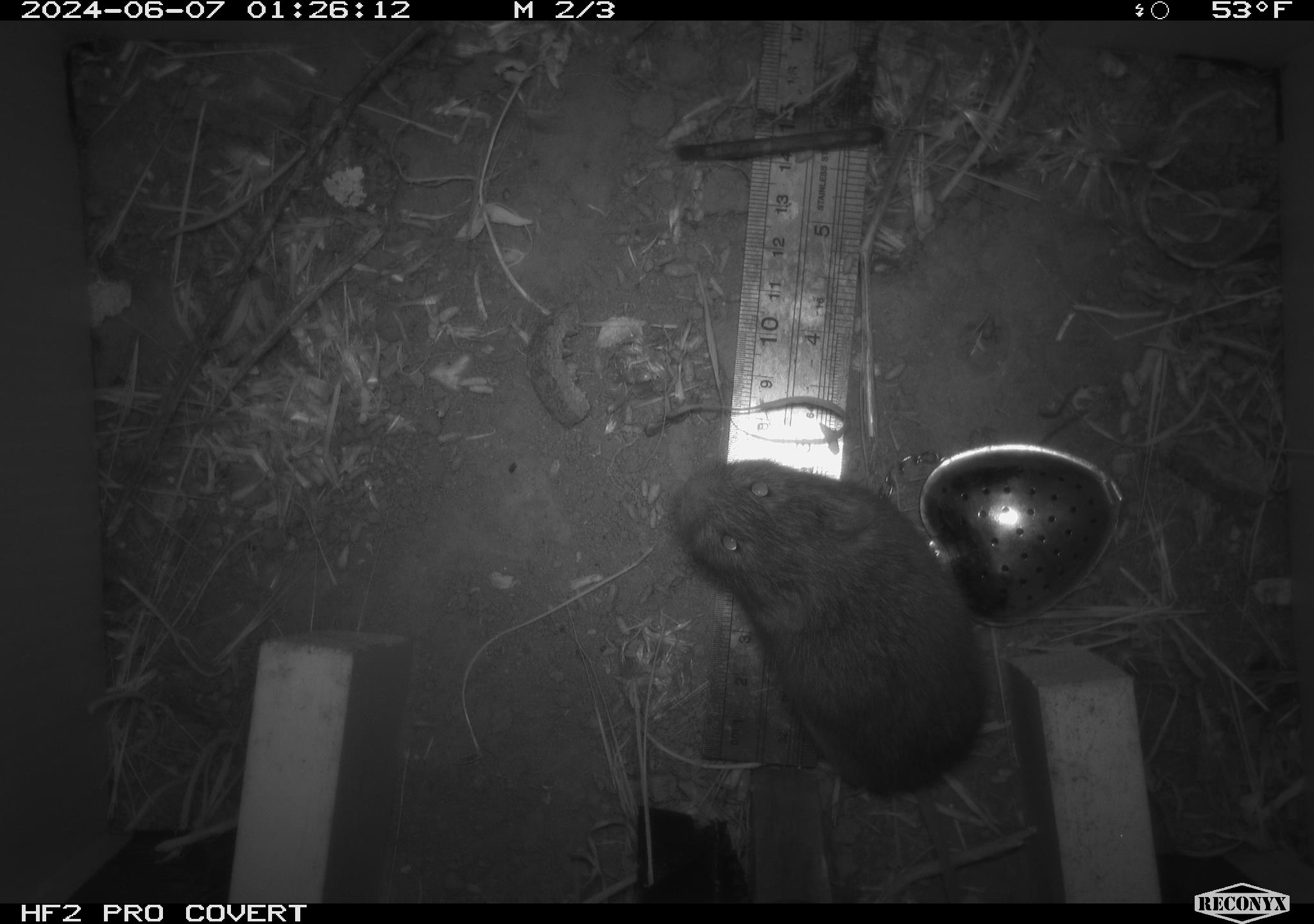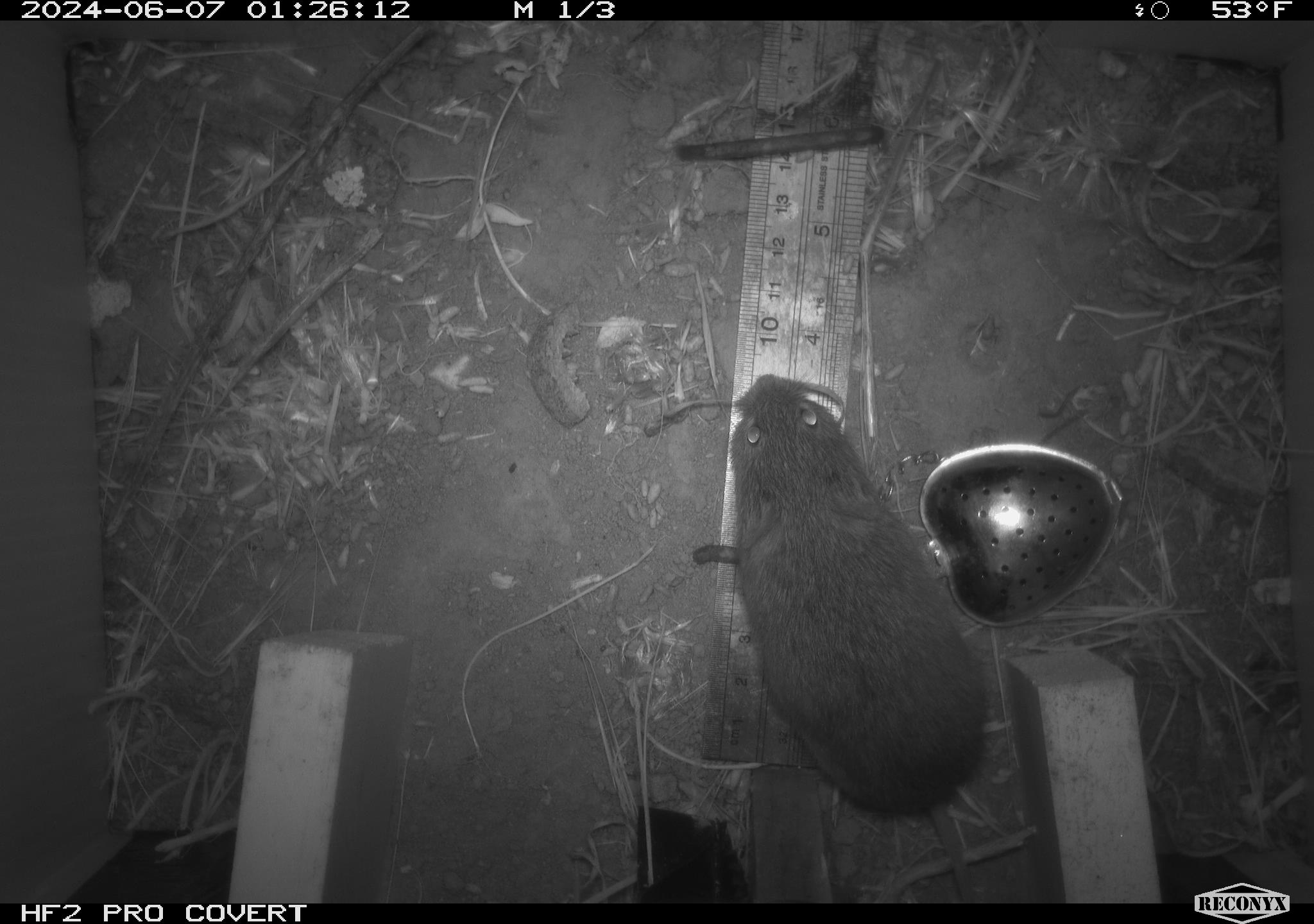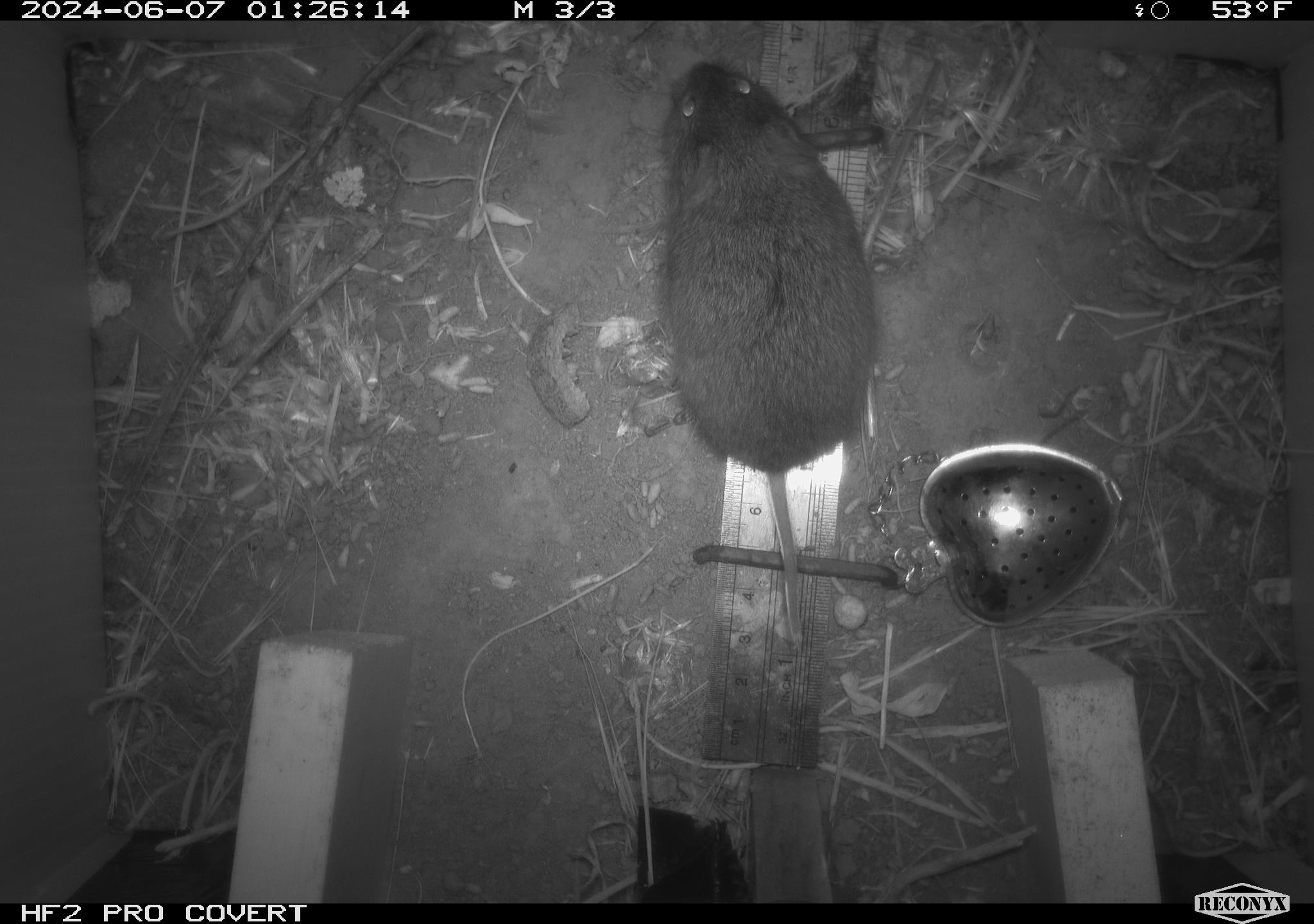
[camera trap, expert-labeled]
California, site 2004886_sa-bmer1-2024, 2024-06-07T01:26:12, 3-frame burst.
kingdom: Animalia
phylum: Chordata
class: Mammalia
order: Rodentia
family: Cricetidae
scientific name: Arvicolinae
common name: voles, lemmings, and muskrats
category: arvicolinae subfamily